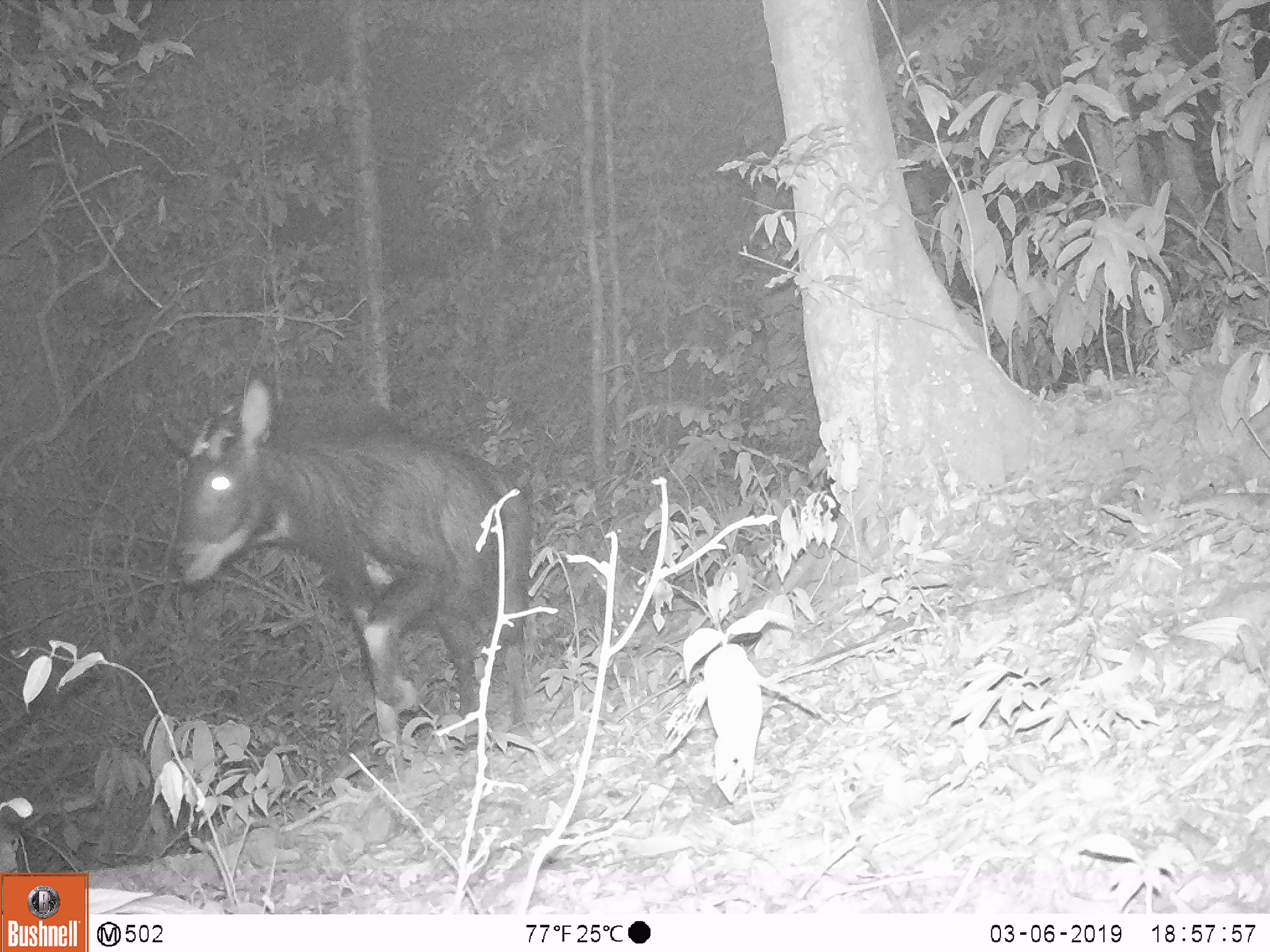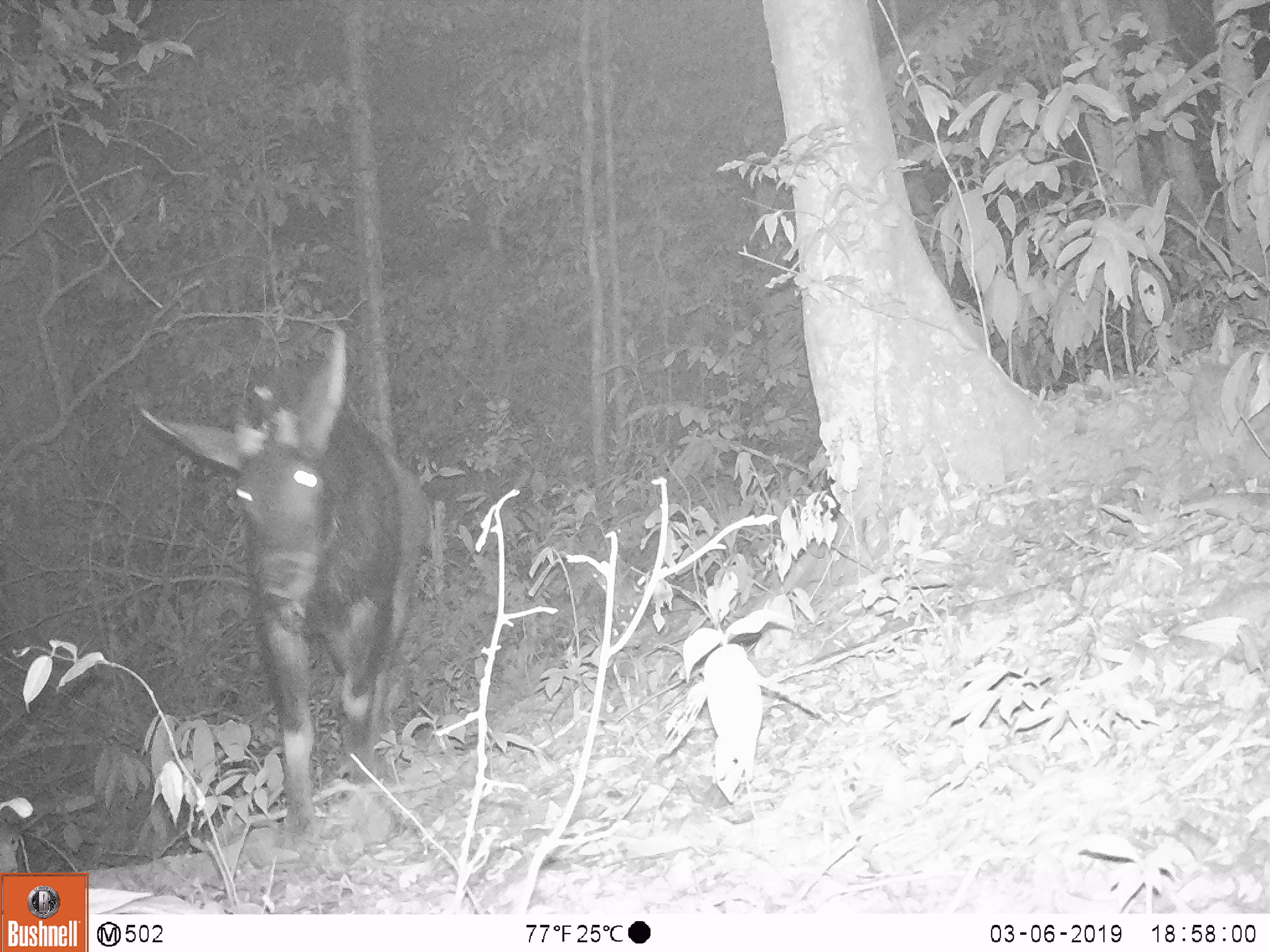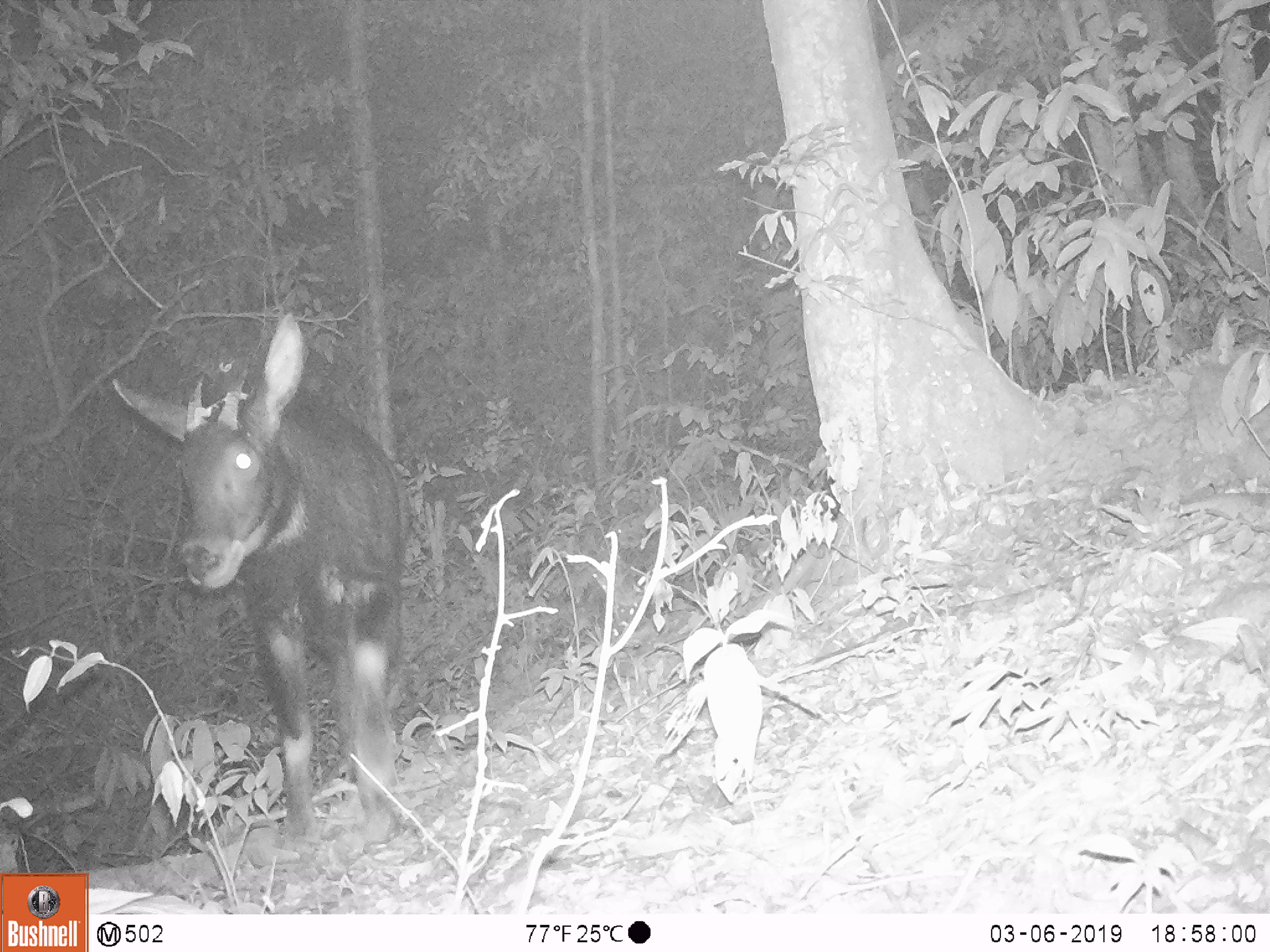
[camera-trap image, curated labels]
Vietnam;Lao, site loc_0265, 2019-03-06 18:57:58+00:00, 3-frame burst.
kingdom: Animalia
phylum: Chordata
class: Mammalia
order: Artiodactyla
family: Bovidae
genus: Capricornis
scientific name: Capricornis sumatraensis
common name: chinese serow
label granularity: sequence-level